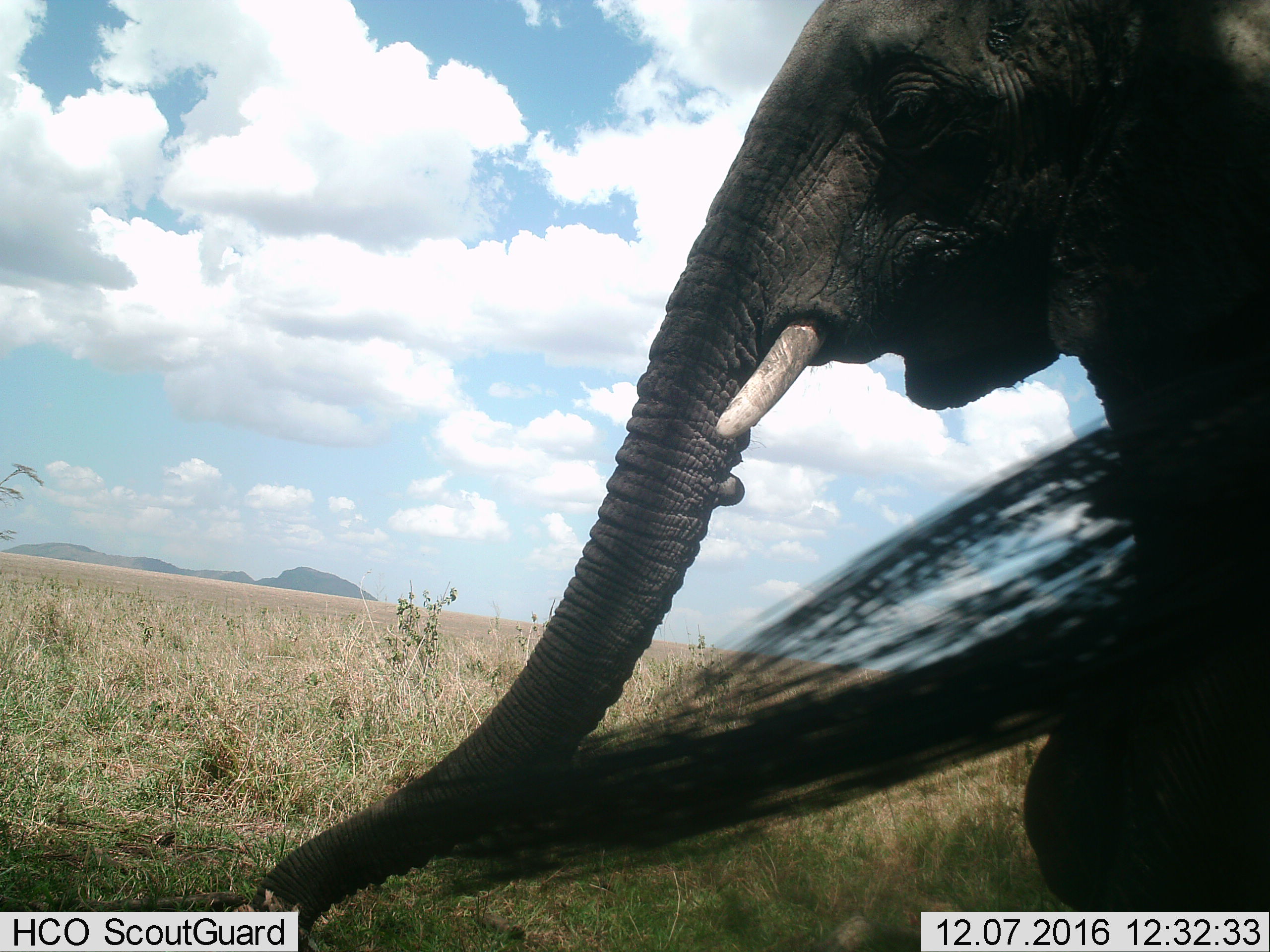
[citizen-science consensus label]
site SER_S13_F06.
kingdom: Animalia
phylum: Chordata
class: Mammalia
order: Proboscidea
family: Elephantidae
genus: Loxodonta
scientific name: Loxodonta africana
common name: african bush elephant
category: elephant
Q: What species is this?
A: Elephant (african bush elephant) (Loxodonta africana).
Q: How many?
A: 1.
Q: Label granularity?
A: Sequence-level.